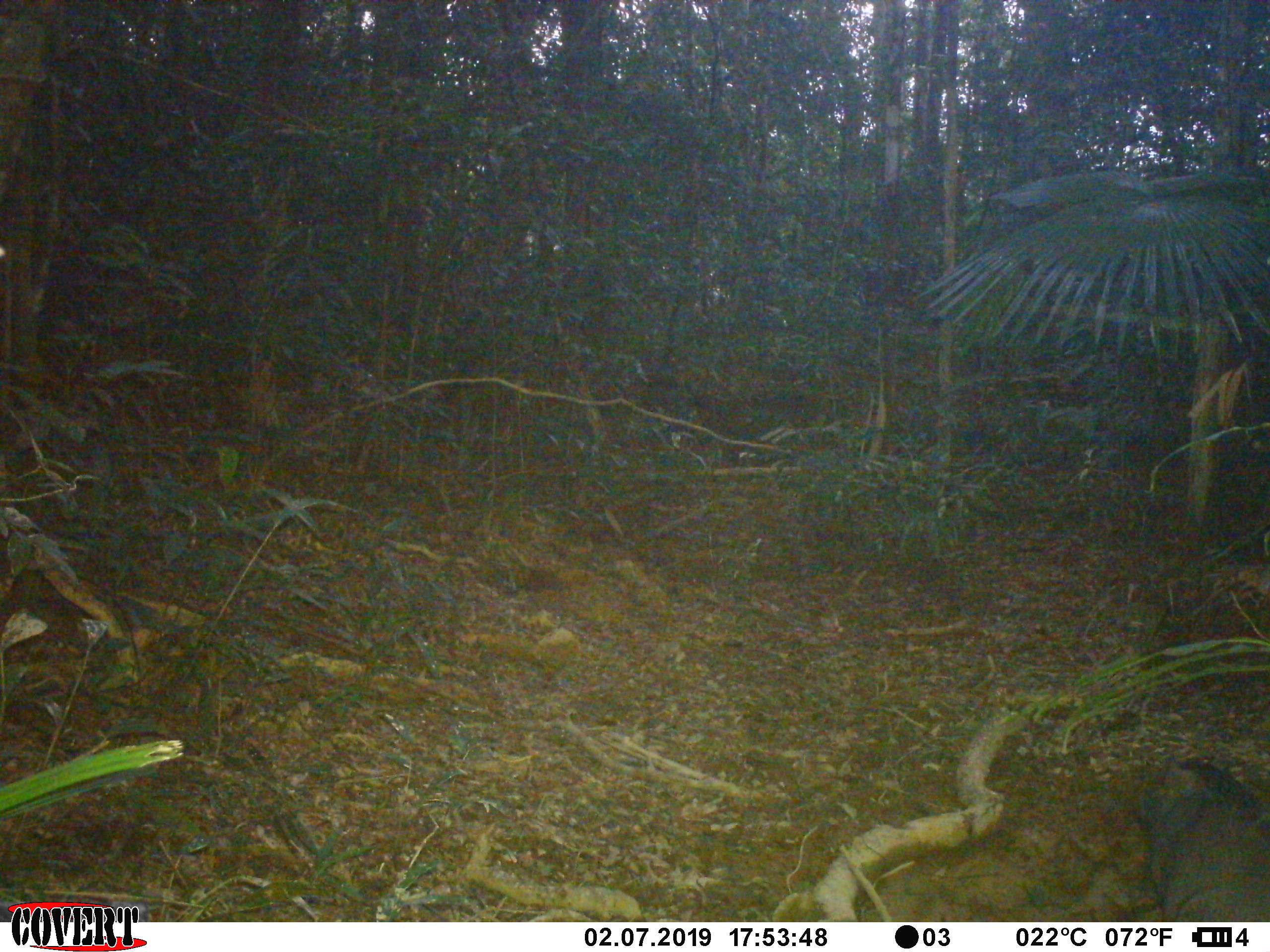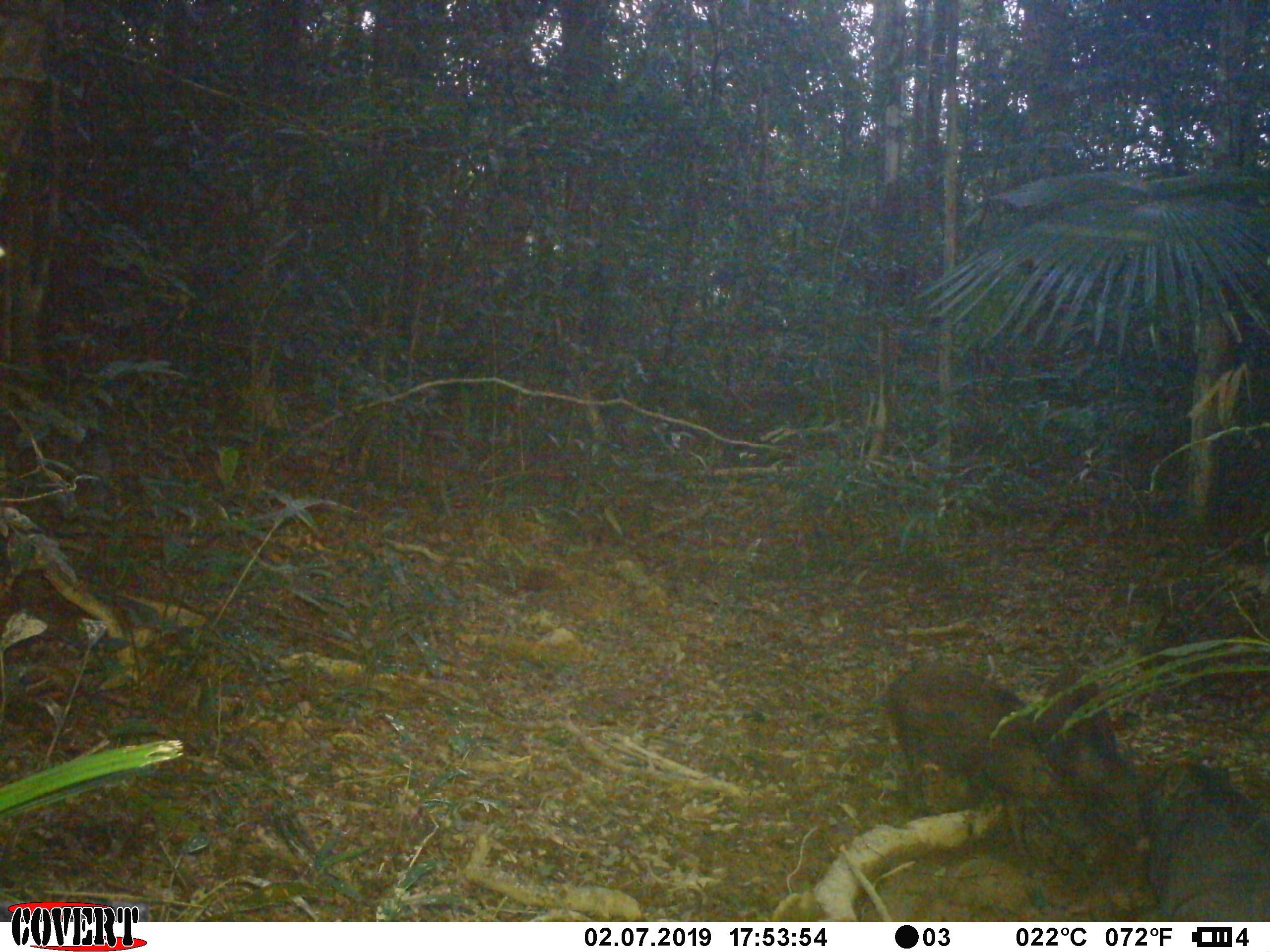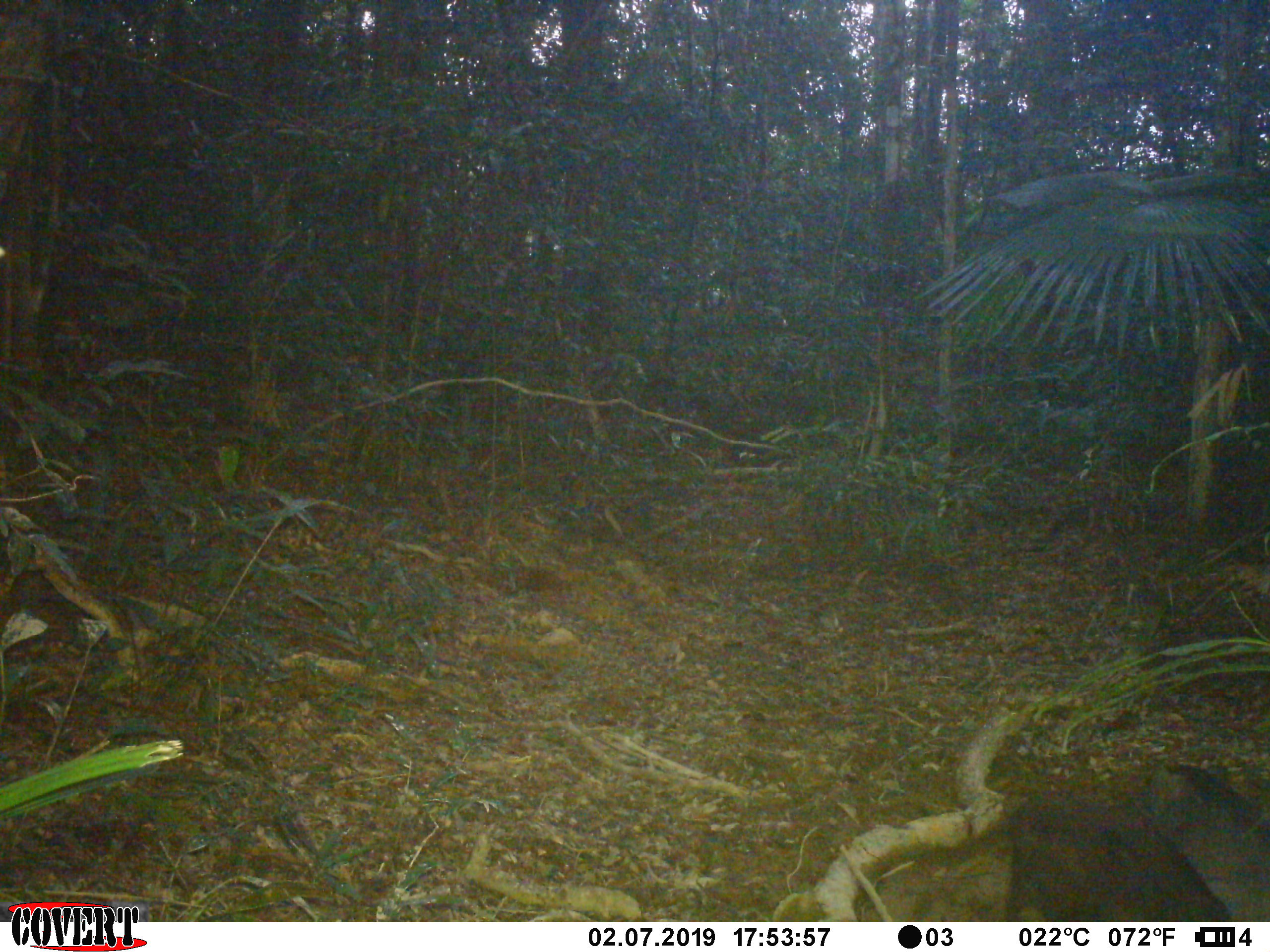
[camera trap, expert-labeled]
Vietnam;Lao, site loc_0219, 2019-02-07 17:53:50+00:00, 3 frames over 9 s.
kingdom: Animalia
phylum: Chordata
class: Mammalia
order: Artiodactyla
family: Suidae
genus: Sus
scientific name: Sus scrofa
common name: eurasian wild pig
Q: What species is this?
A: Eurasian wild pig (Sus scrofa).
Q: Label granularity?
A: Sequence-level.